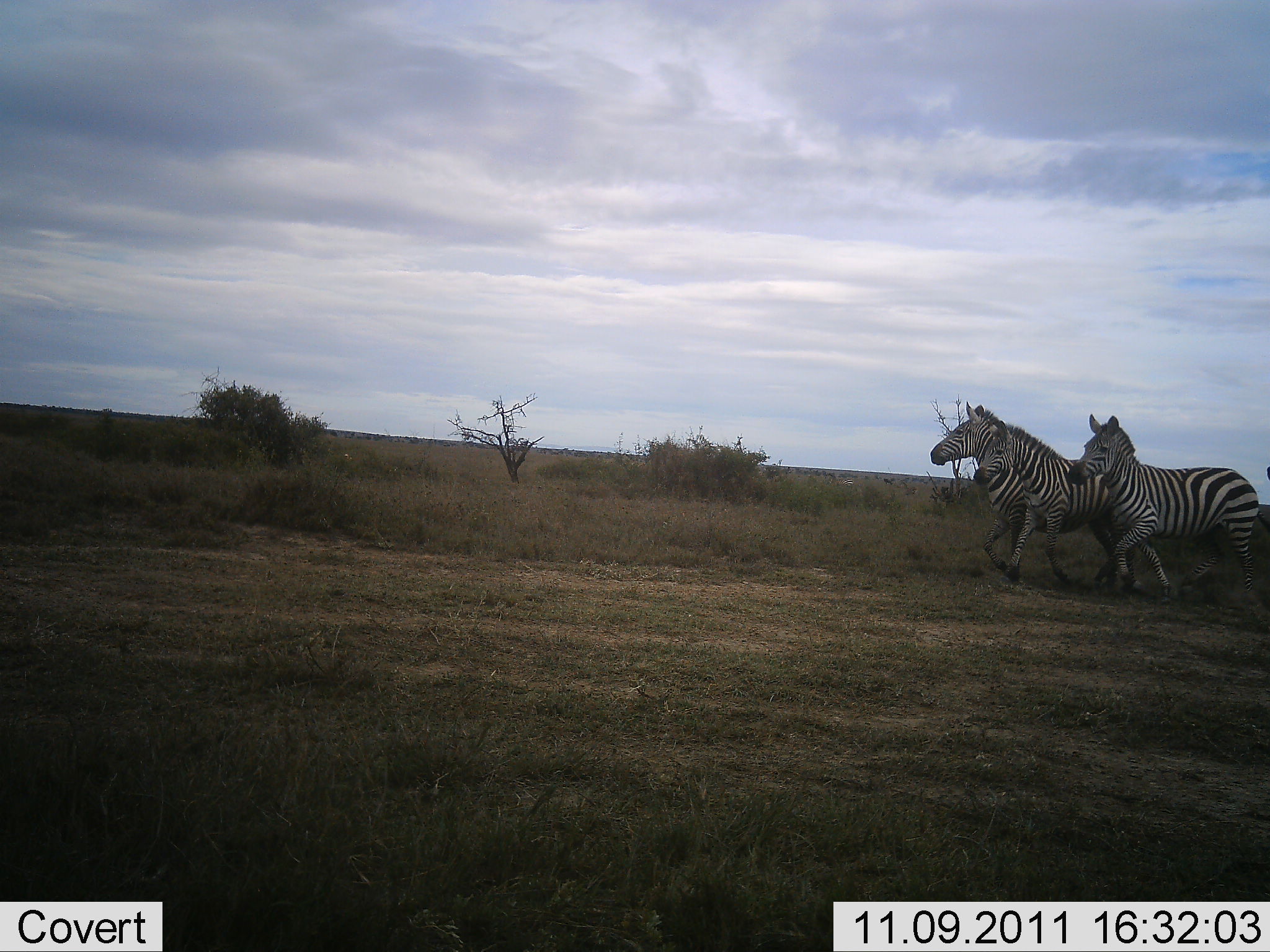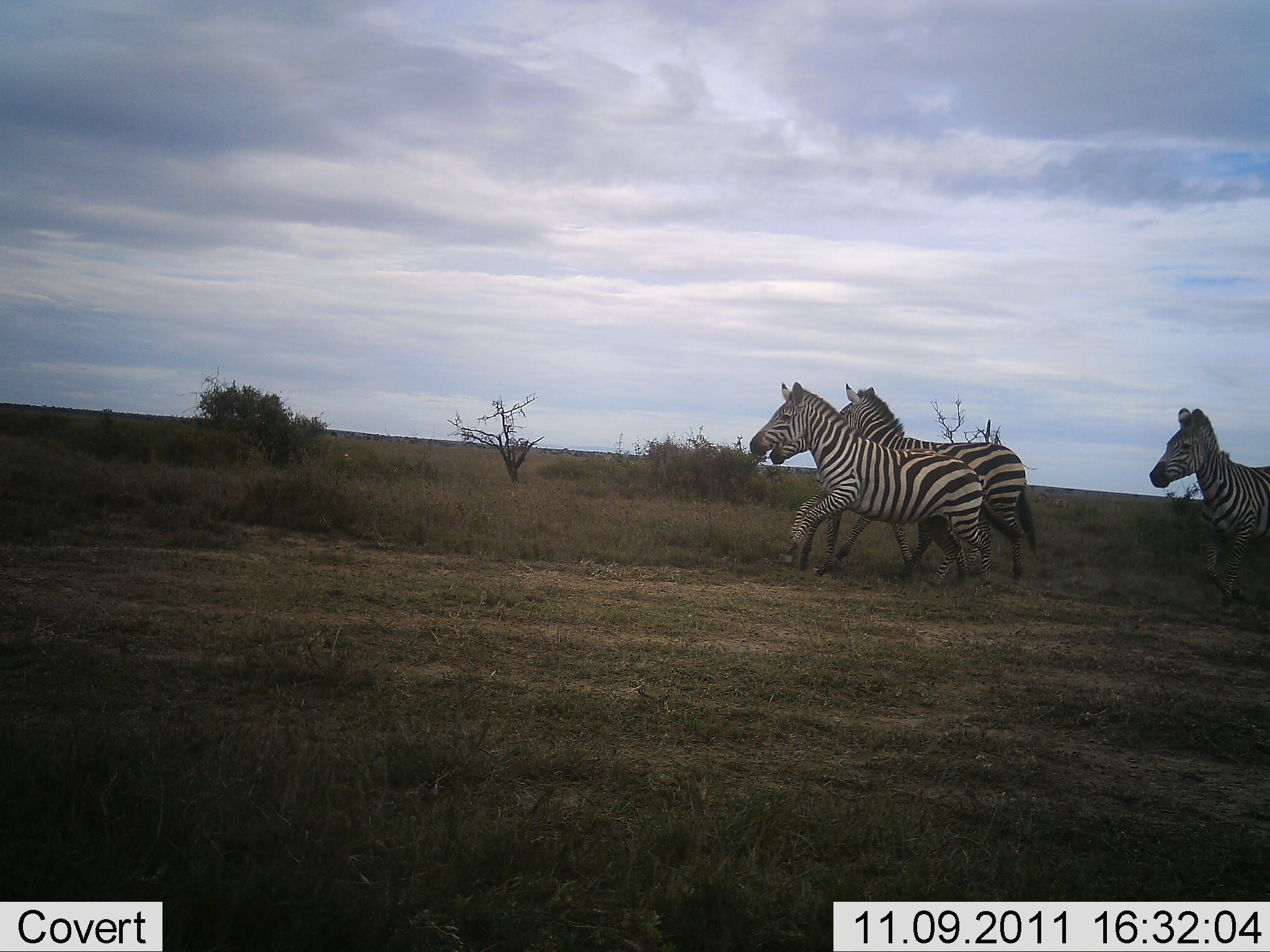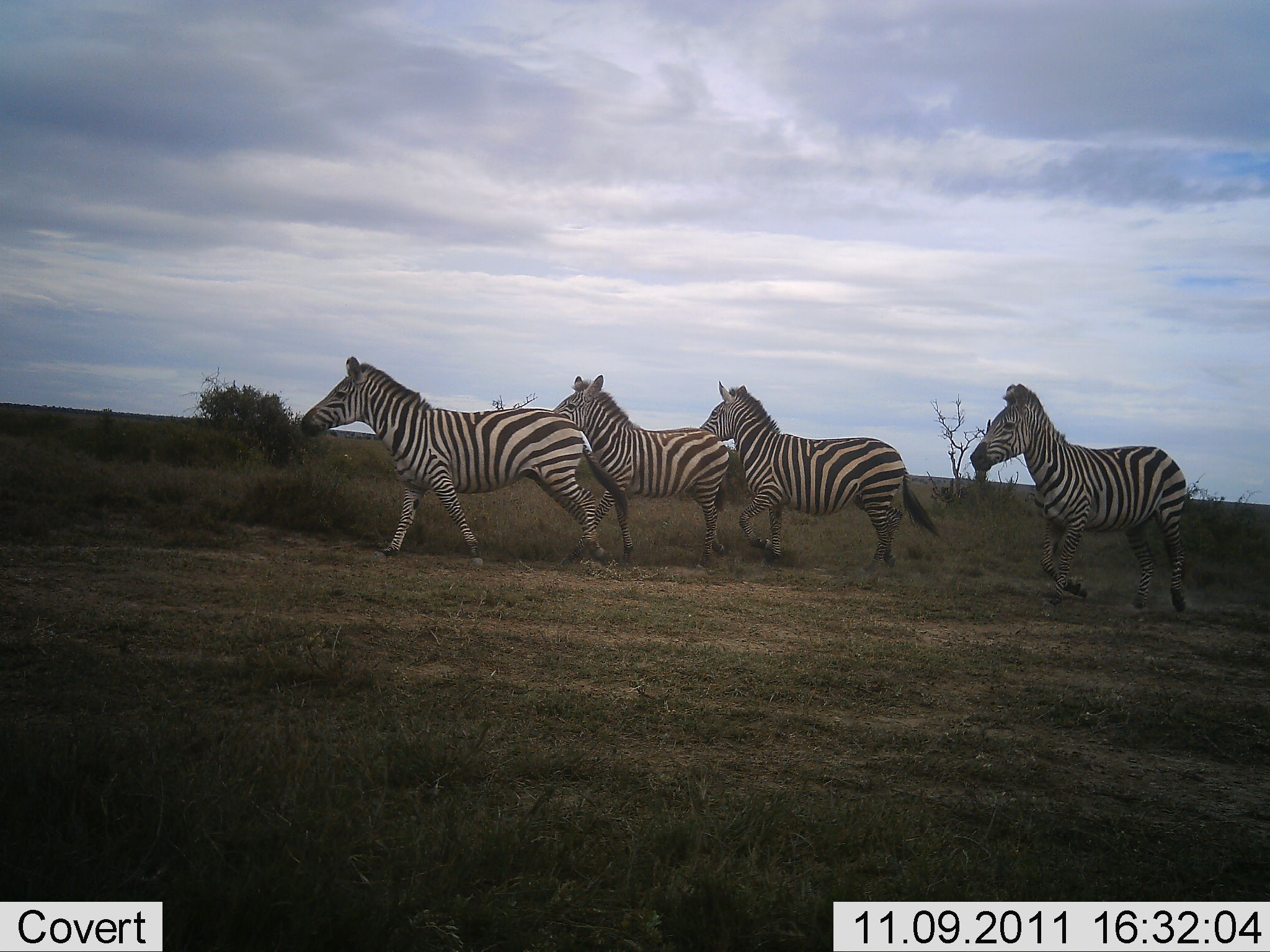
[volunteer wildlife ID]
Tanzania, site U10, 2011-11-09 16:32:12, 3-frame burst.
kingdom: Animalia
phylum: Chordata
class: Mammalia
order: Perissodactyla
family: Equidae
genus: Equus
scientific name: Equus quagga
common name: plains zebra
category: zebra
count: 4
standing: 7%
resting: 0%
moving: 100%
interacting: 0%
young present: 0%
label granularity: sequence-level